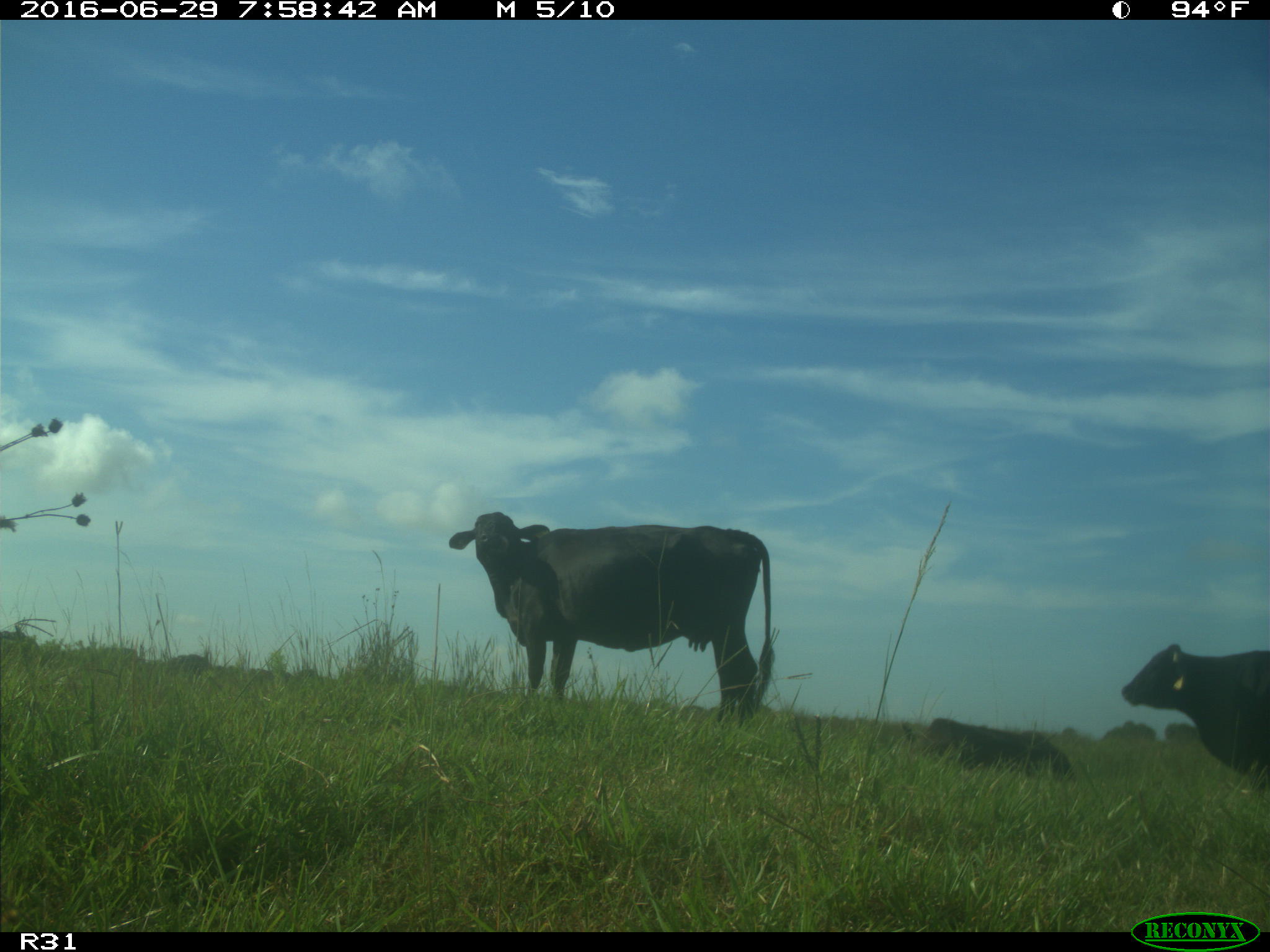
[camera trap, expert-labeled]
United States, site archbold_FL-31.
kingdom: Animalia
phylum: Chordata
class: Mammalia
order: Artiodactyla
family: Bovidae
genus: Bos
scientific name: Bos taurus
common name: domestic cow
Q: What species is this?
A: Bos taurus (domestic cow).